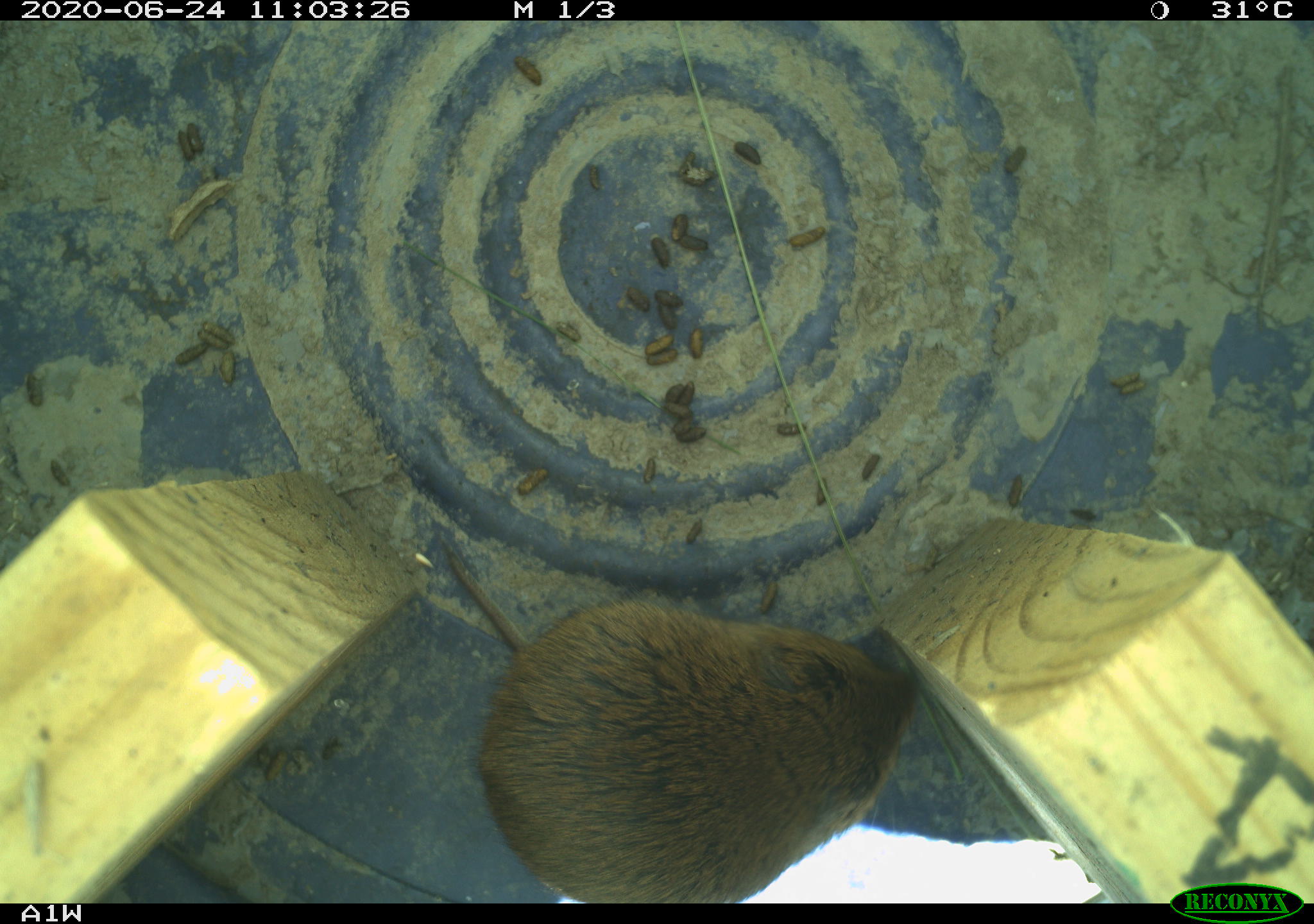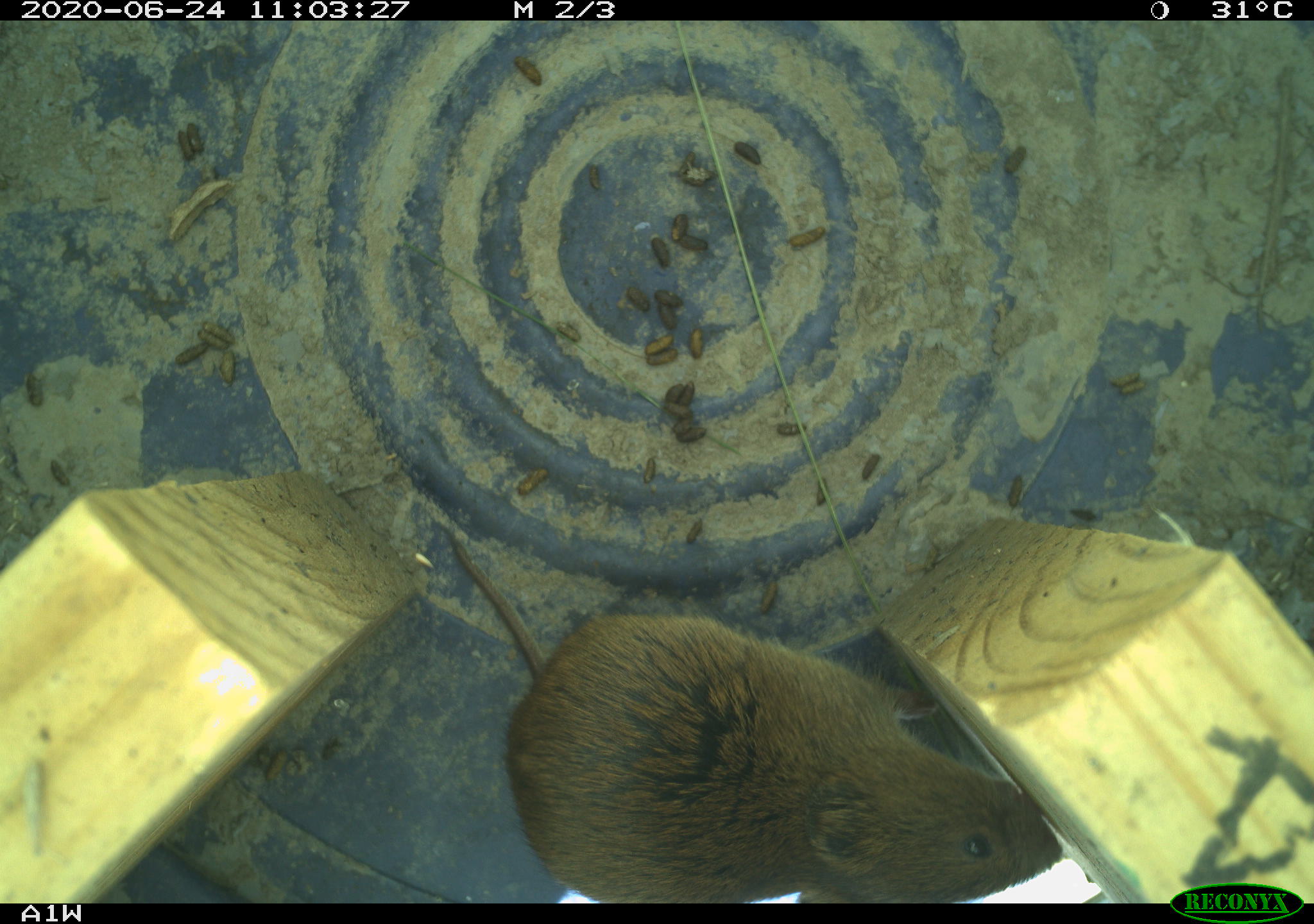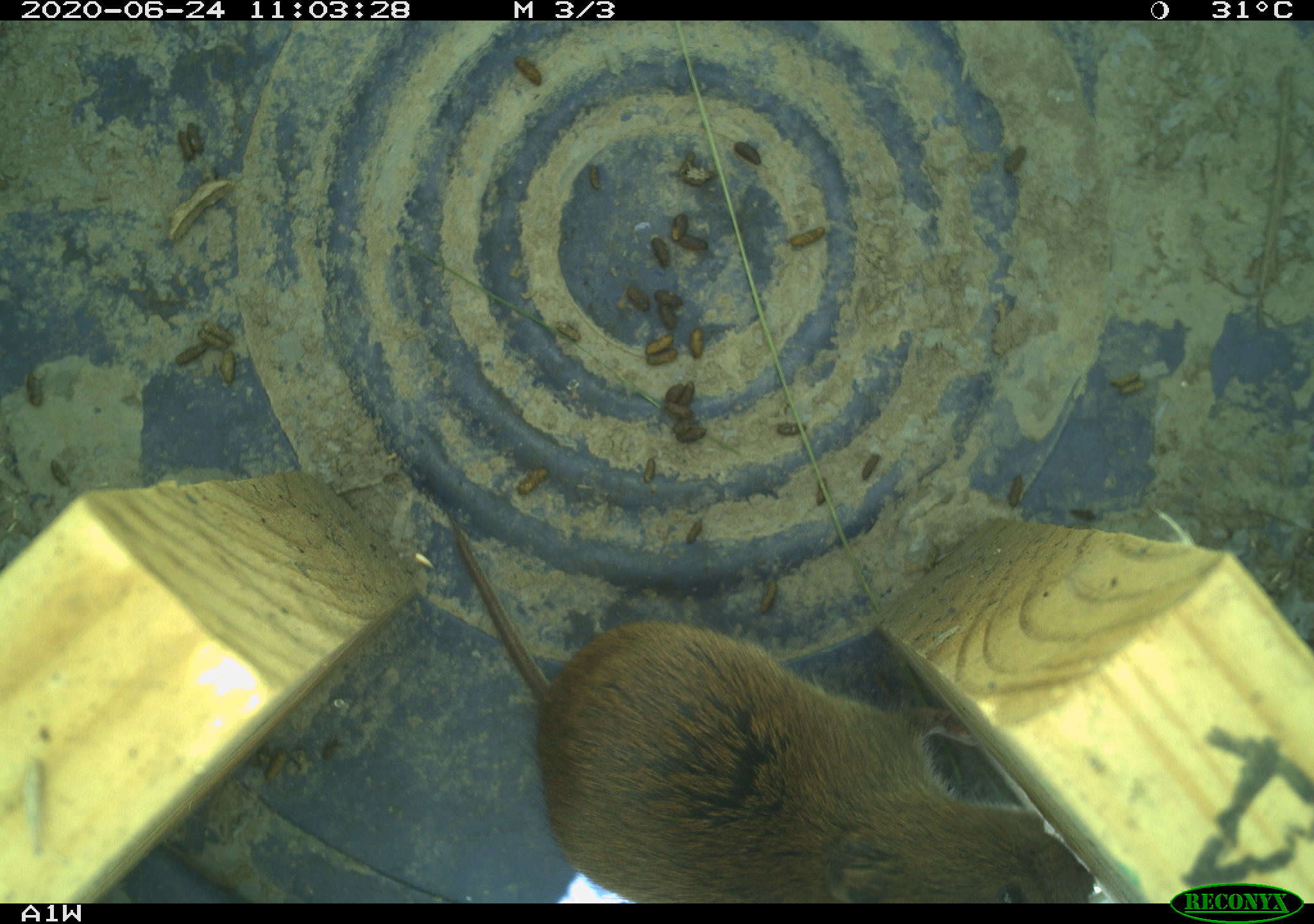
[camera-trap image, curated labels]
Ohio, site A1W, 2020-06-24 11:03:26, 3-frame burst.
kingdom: Animalia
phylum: Chordata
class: Mammalia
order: Rodentia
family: Cricetidae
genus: Microtus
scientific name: Microtus pennsylvanicus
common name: meadow vole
Meadow vole (Microtus pennsylvanicus).